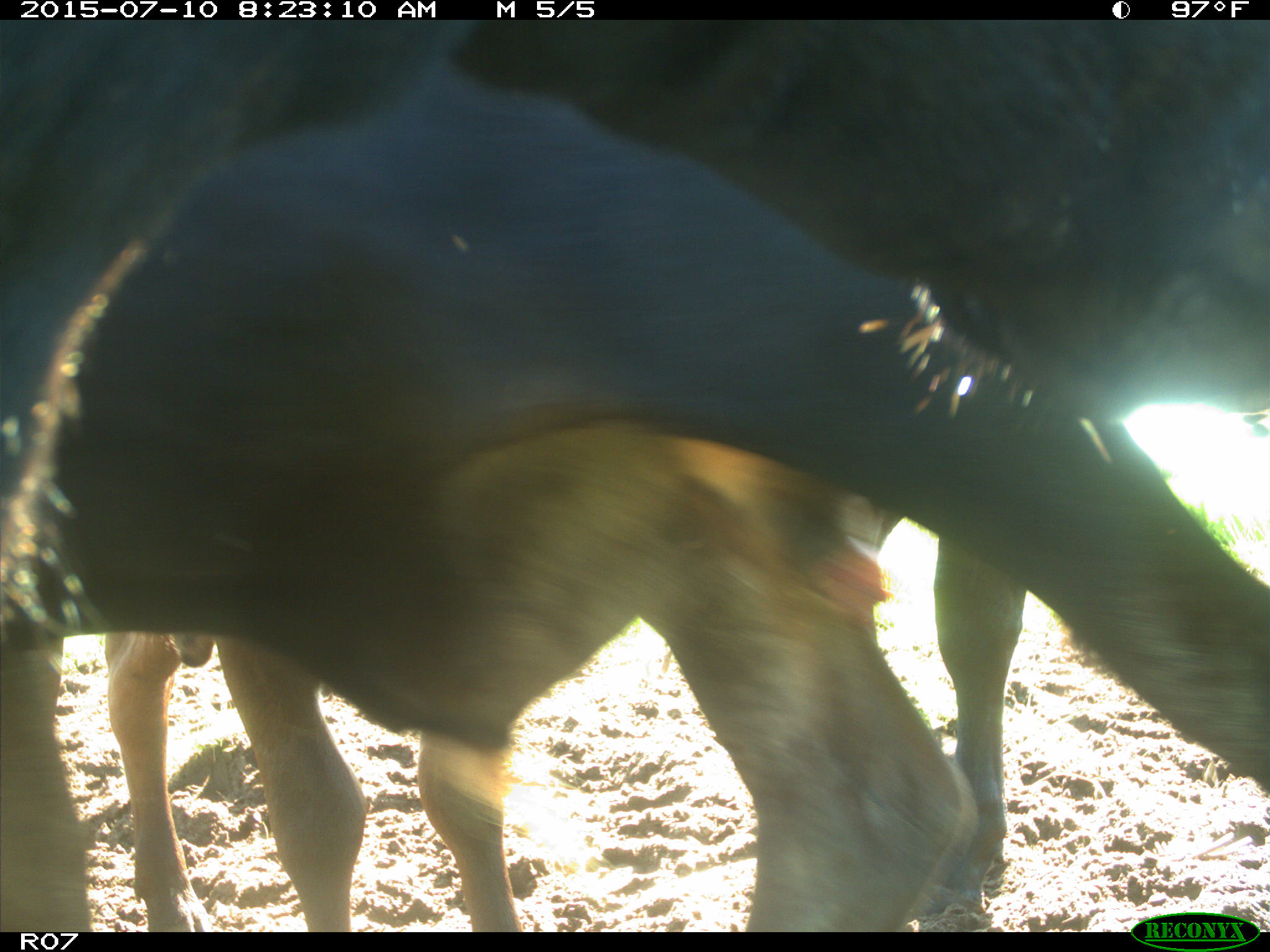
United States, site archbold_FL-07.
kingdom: Animalia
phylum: Chordata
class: Mammalia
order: Artiodactyla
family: Bovidae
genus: Bos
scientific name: Bos taurus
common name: domestic cow